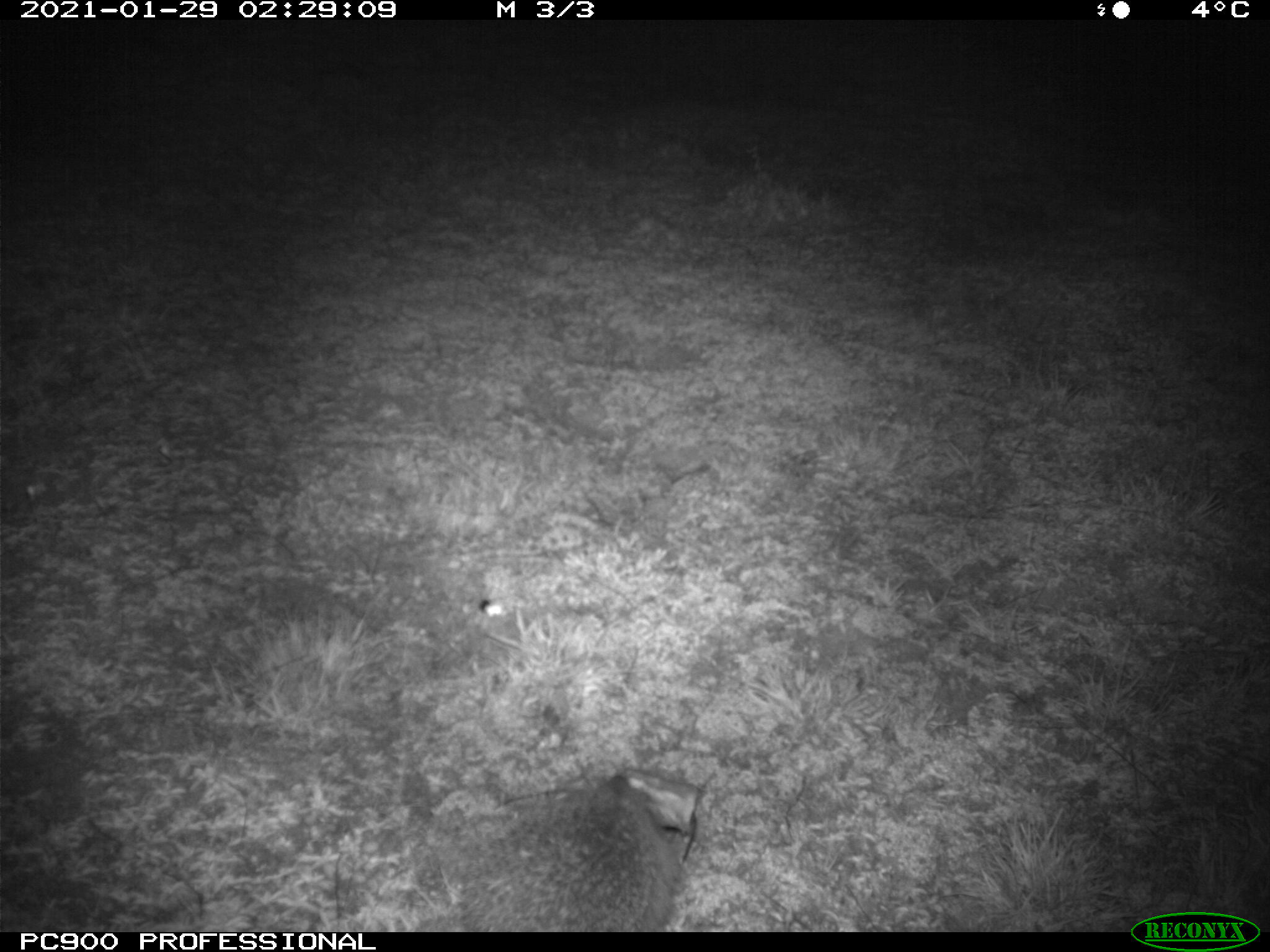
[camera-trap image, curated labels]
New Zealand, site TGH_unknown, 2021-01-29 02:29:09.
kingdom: Animalia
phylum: Chordata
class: Mammalia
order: Eulipotyphla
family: Erinaceidae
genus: Erinaceus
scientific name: Erinaceus europaeus europaeus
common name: european hedgehog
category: hedgehog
Hedgehog (european hedgehog) (Erinaceus europaeus europaeus).